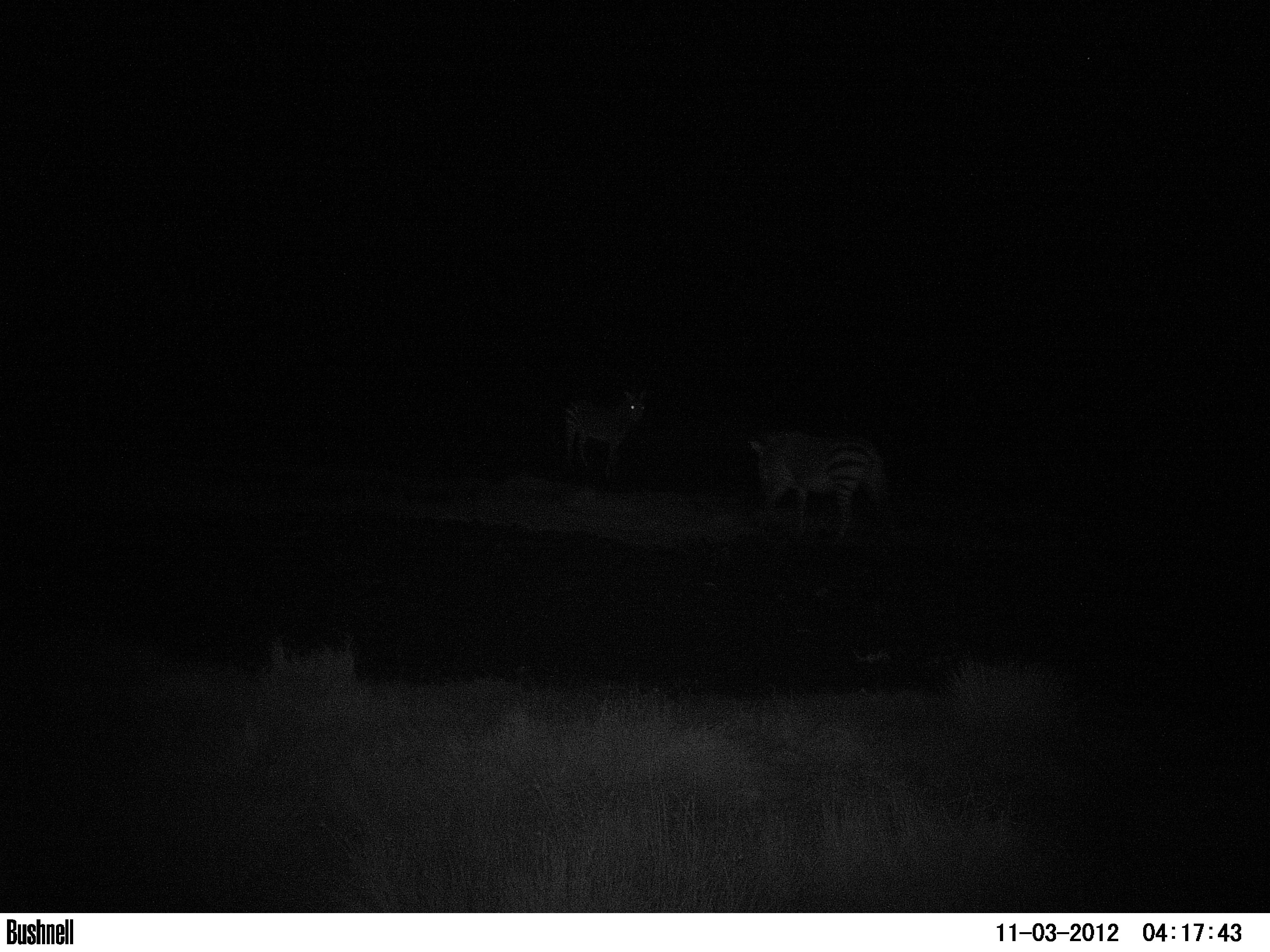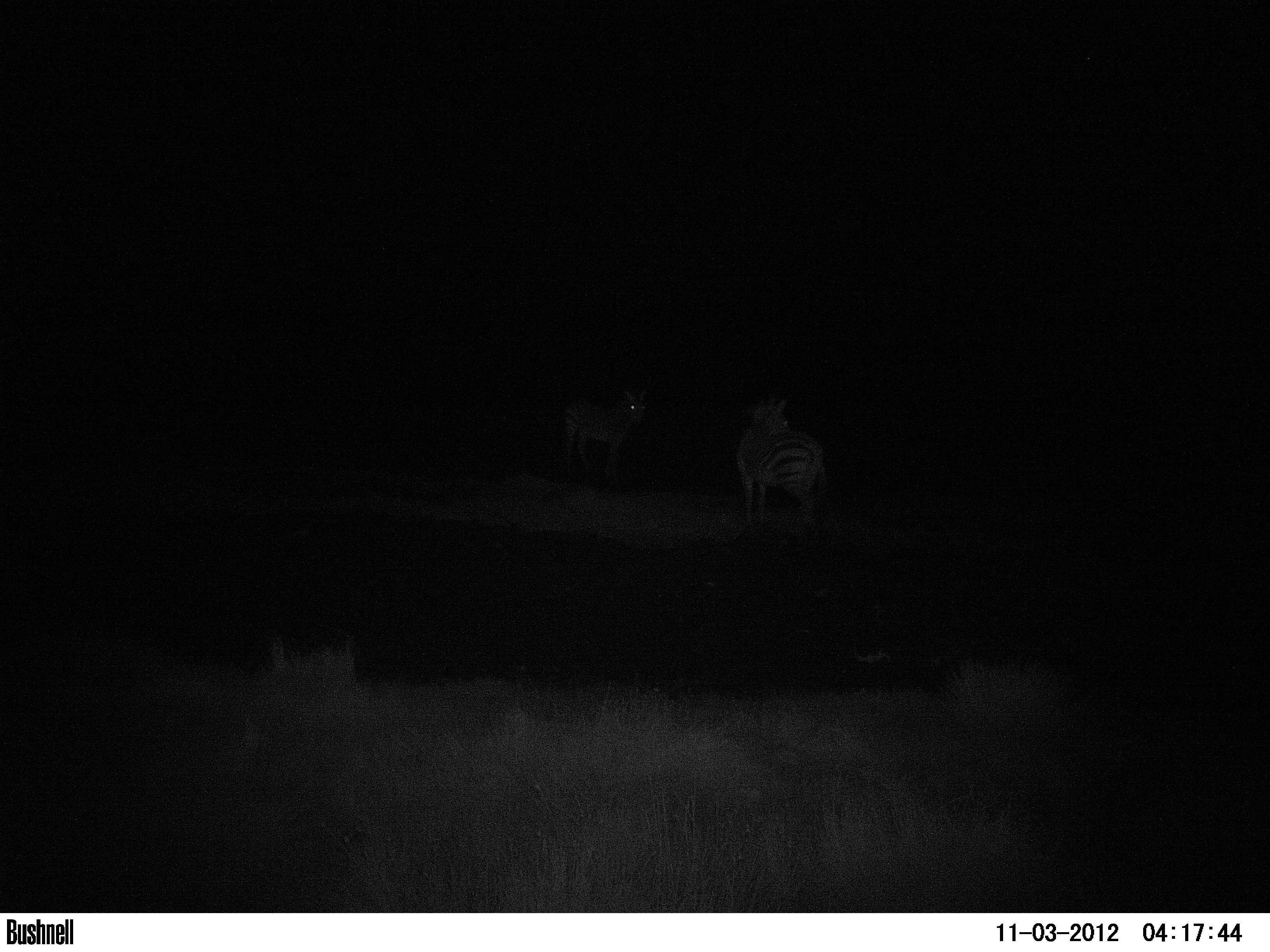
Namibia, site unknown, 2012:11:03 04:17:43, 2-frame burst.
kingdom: Animalia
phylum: Chordata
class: Mammalia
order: Perissodactyla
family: Equidae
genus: Equus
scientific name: Equus zebra hartmannae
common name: hartmann's mountain zebra